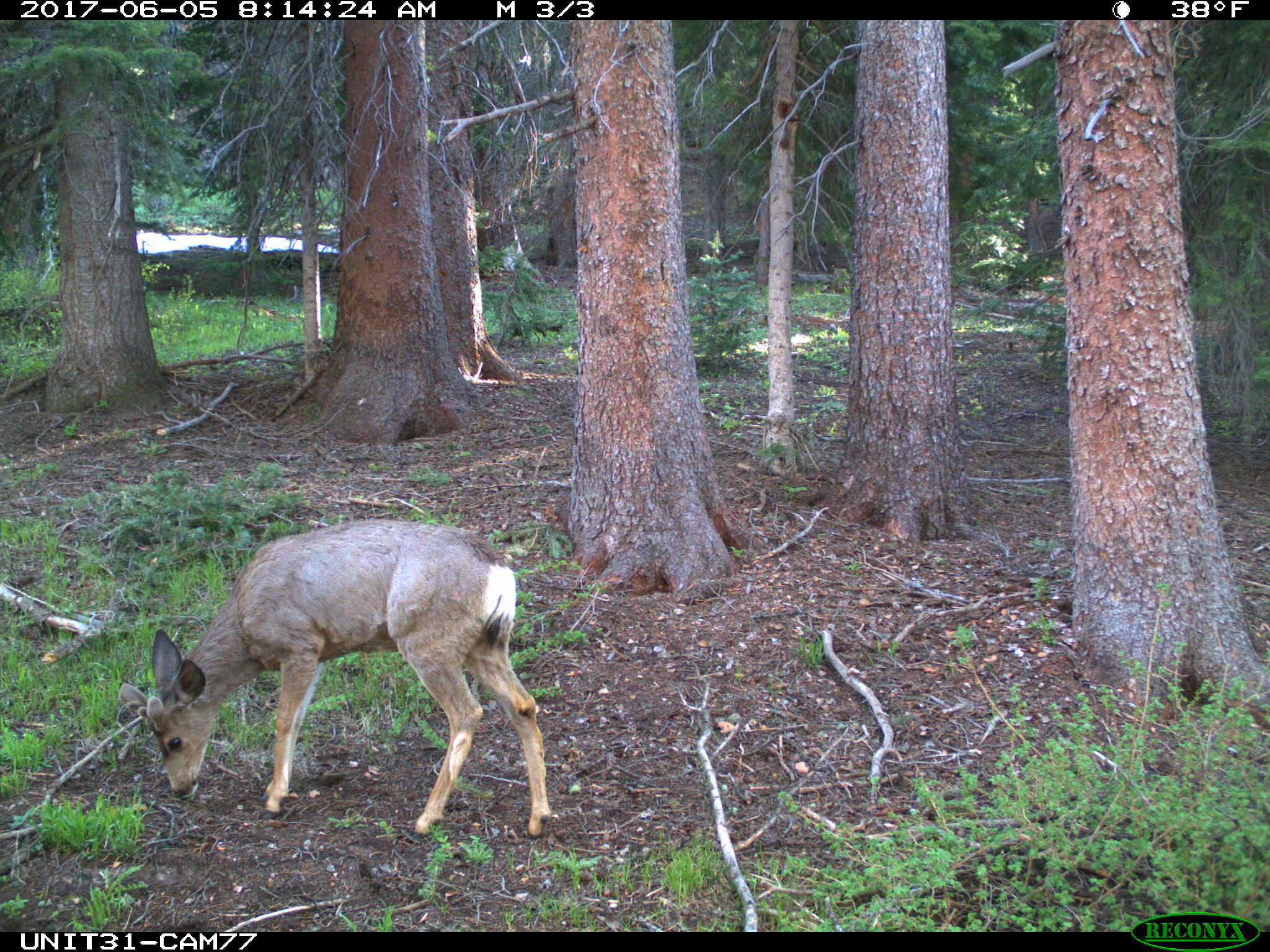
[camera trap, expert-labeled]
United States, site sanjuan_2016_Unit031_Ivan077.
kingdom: Animalia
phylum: Chordata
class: Mammalia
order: Artiodactyla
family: Cervidae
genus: Odocoileus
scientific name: Odocoileus hemionus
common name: mule deer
Odocoileus hemionus (mule deer).